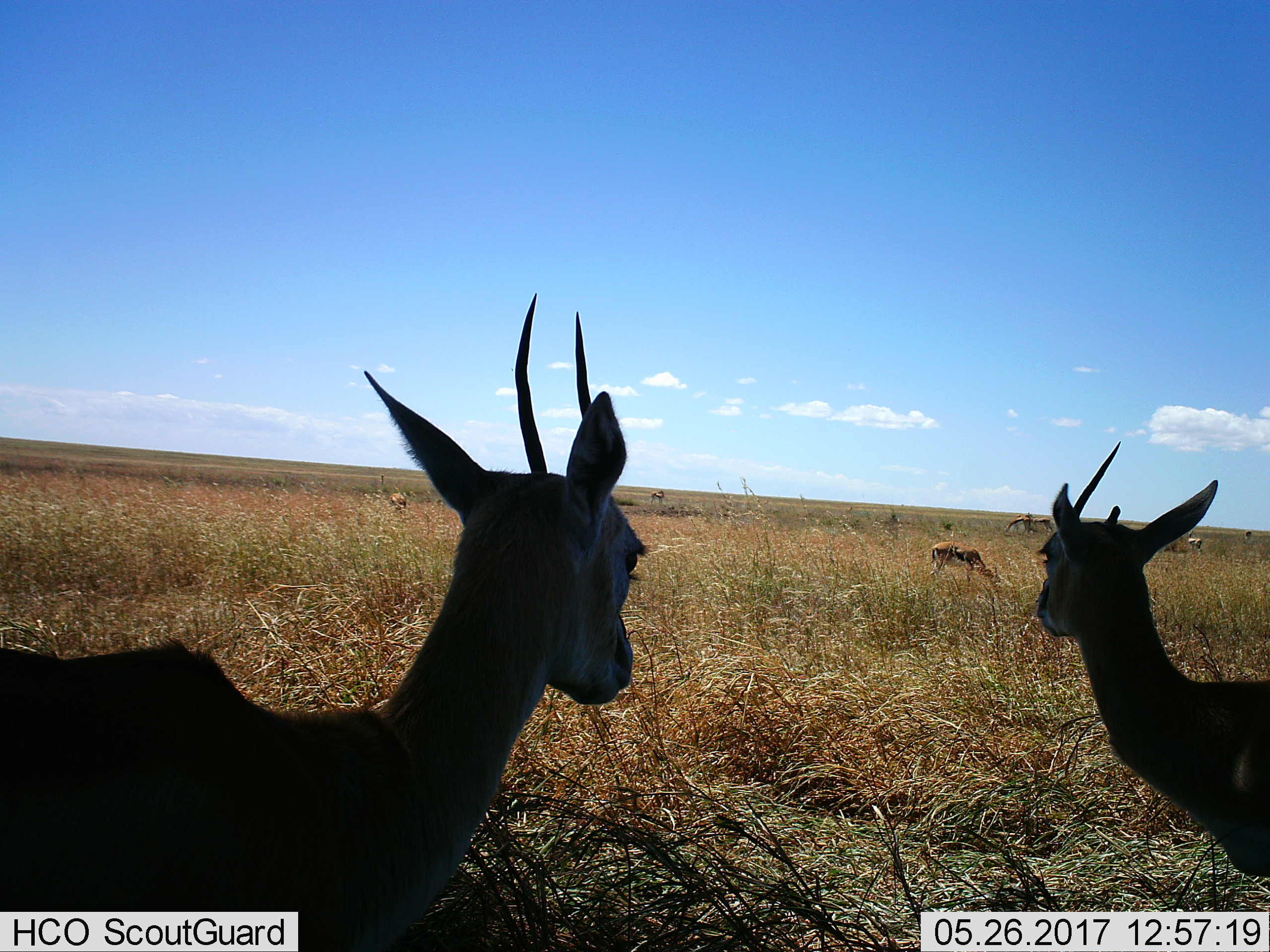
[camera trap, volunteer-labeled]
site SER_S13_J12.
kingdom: Animalia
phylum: Chordata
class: Mammalia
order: Artiodactyla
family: Bovidae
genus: Eudorcas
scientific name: Eudorcas thomsonii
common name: thomson's gazelle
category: gazellethomsons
Gazellethomsons (thomson's gazelle) (Eudorcas thomsonii), count 8. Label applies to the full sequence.